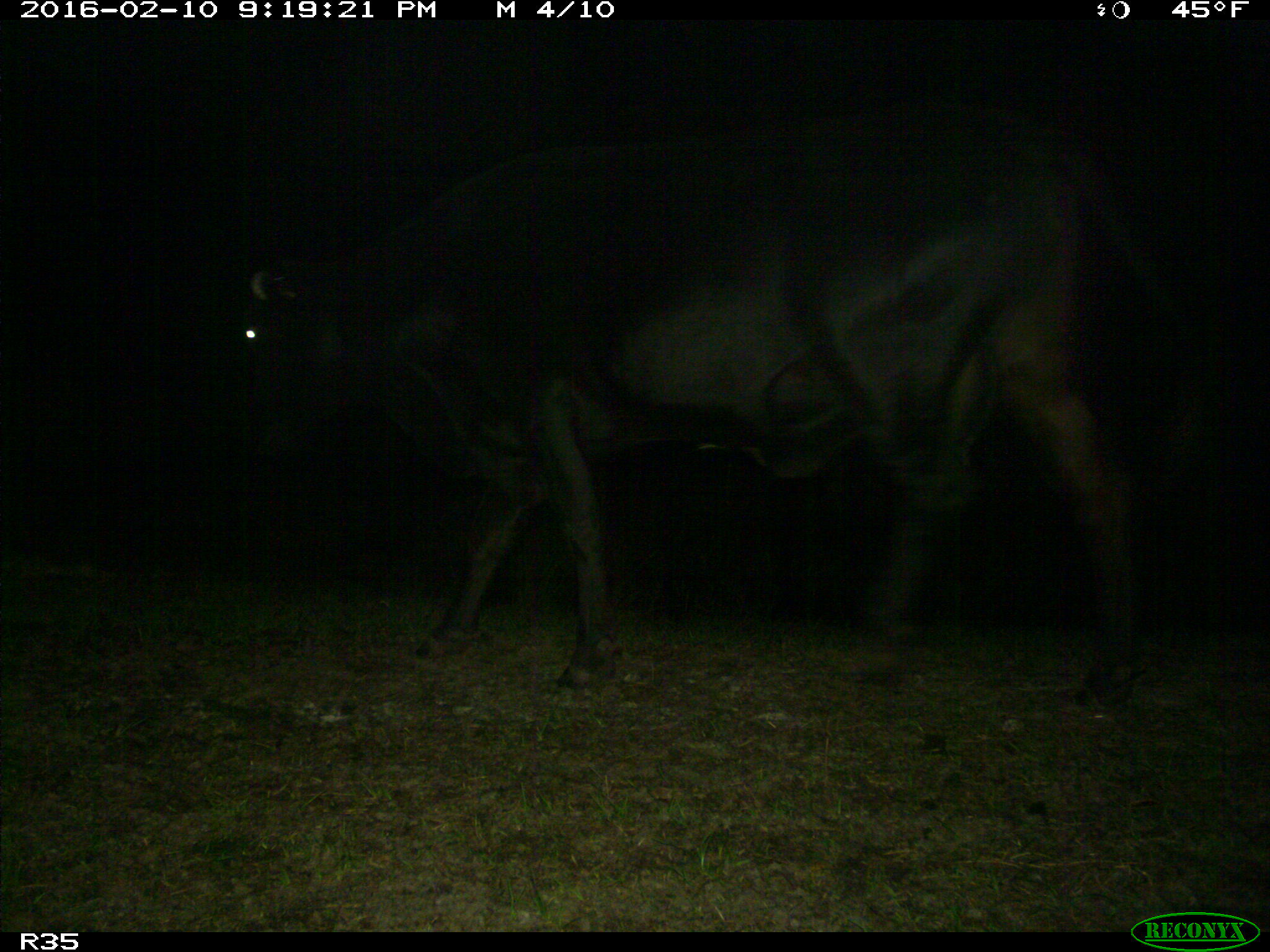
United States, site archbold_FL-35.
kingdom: Animalia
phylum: Chordata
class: Mammalia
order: Artiodactyla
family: Bovidae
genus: Bos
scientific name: Bos taurus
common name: domestic cow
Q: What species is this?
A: Bos taurus (domestic cow).